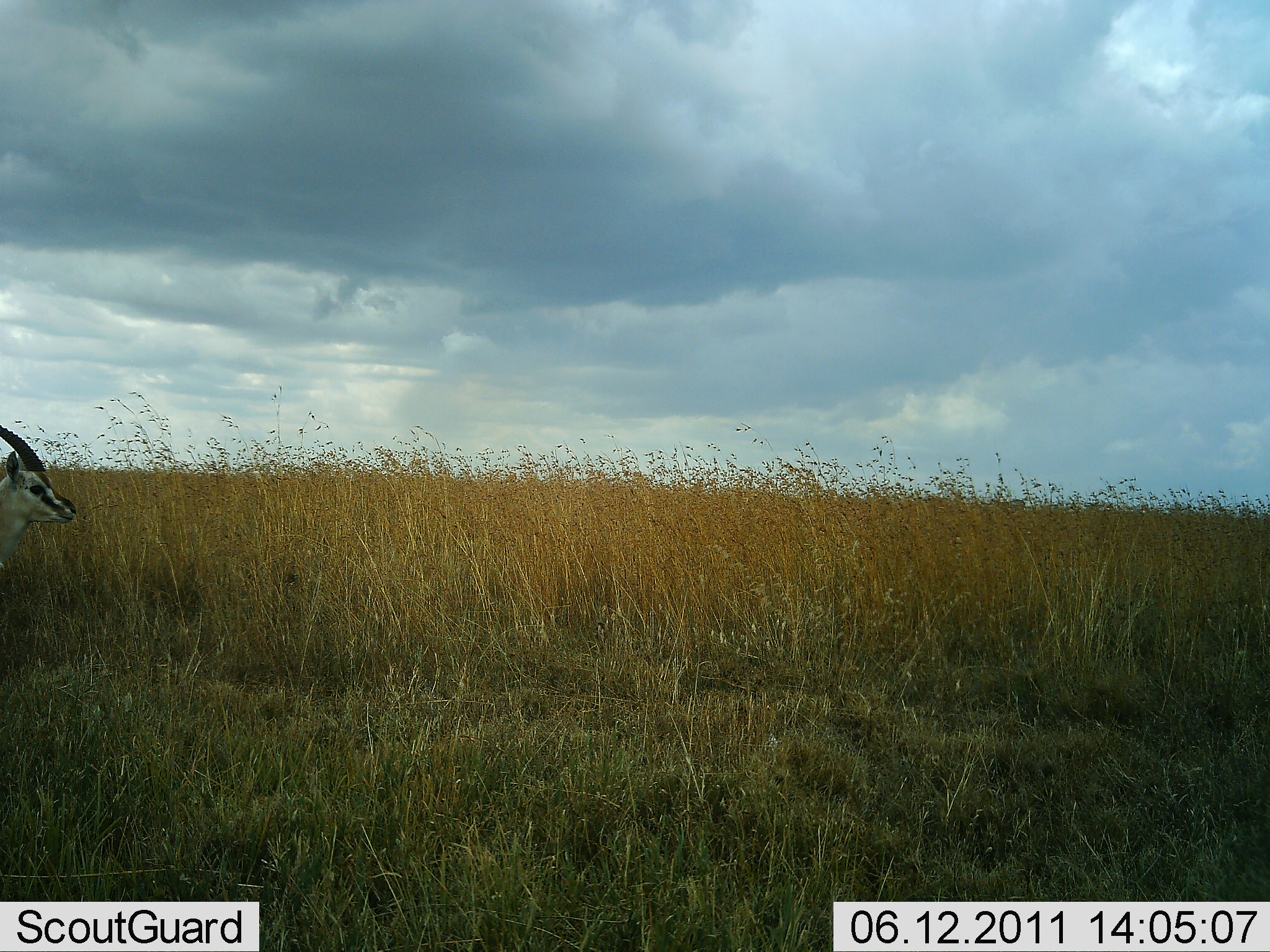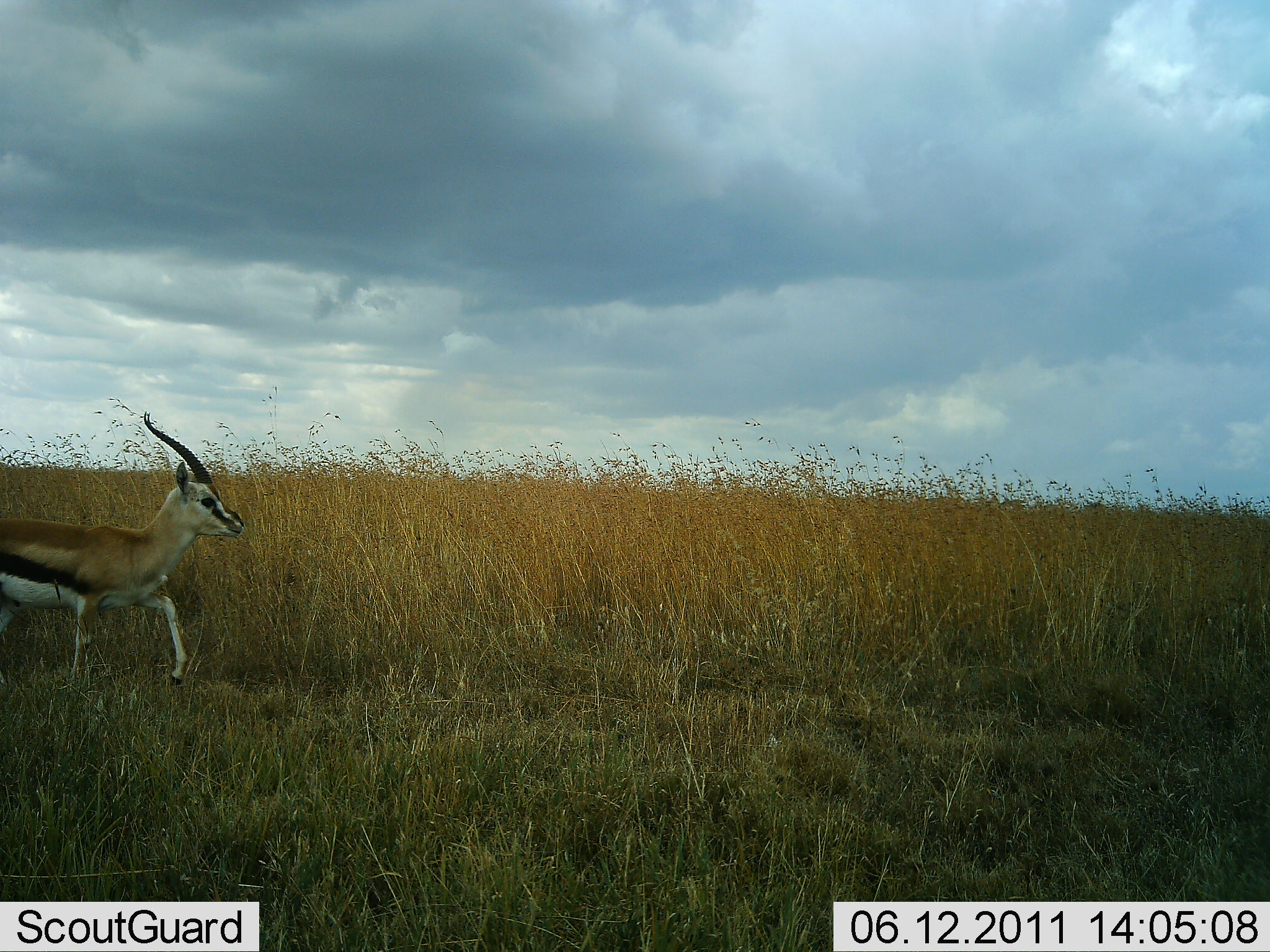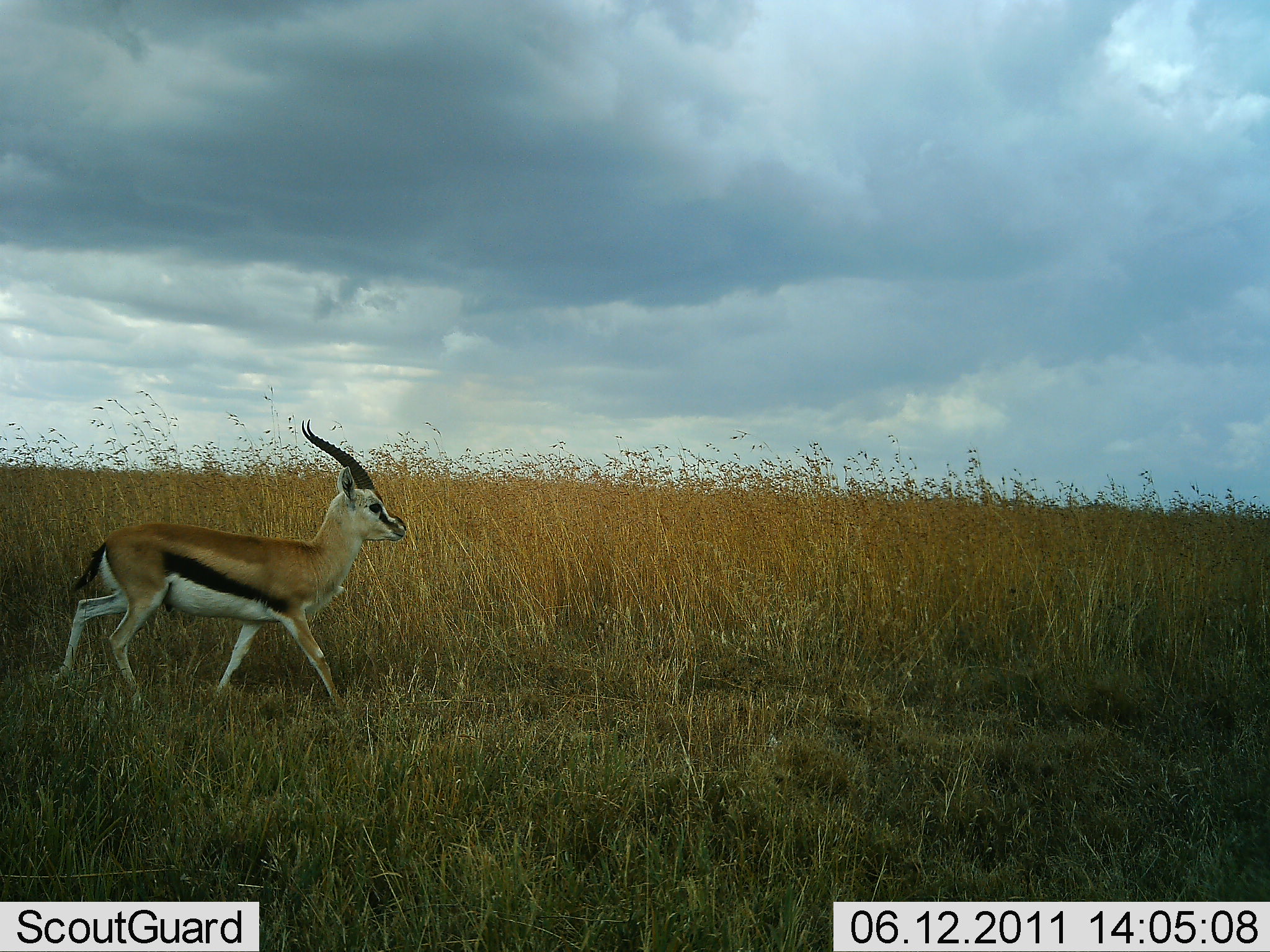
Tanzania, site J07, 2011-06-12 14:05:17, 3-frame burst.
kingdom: Animalia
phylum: Chordata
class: Mammalia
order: Artiodactyla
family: Bovidae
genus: Eudorcas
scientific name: Eudorcas thomsonii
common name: thomson's gazelle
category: gazellethomsons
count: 1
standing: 20%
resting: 0%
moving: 100%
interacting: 0%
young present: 0%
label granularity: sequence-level